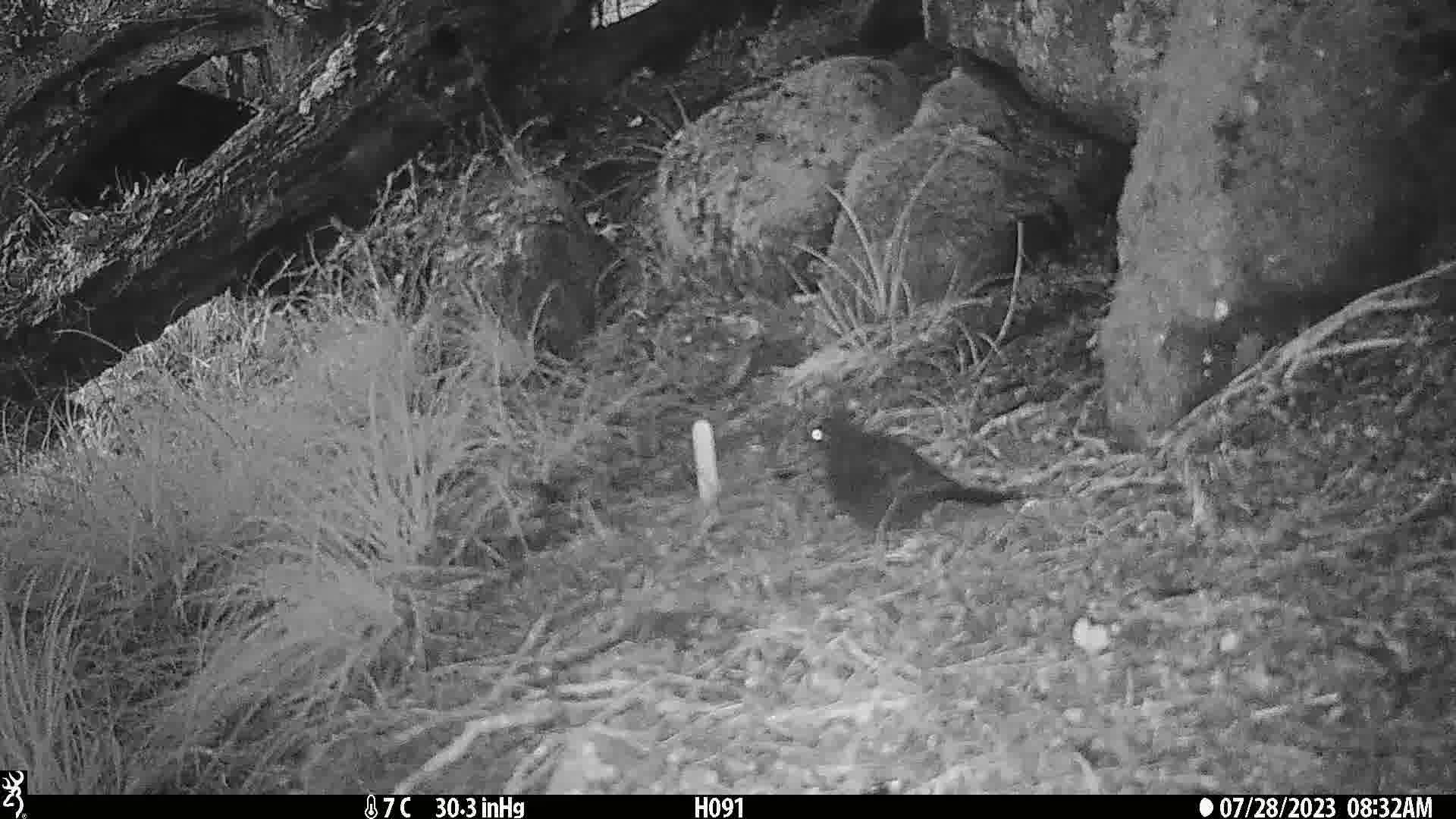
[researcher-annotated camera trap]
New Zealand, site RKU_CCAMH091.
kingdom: Animalia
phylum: Chordata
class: Aves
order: Passeriformes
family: Turdidae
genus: Turdus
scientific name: Turdus merula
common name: eurasian blackbird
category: blackbird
Blackbird (eurasian blackbird) (Turdus merula).